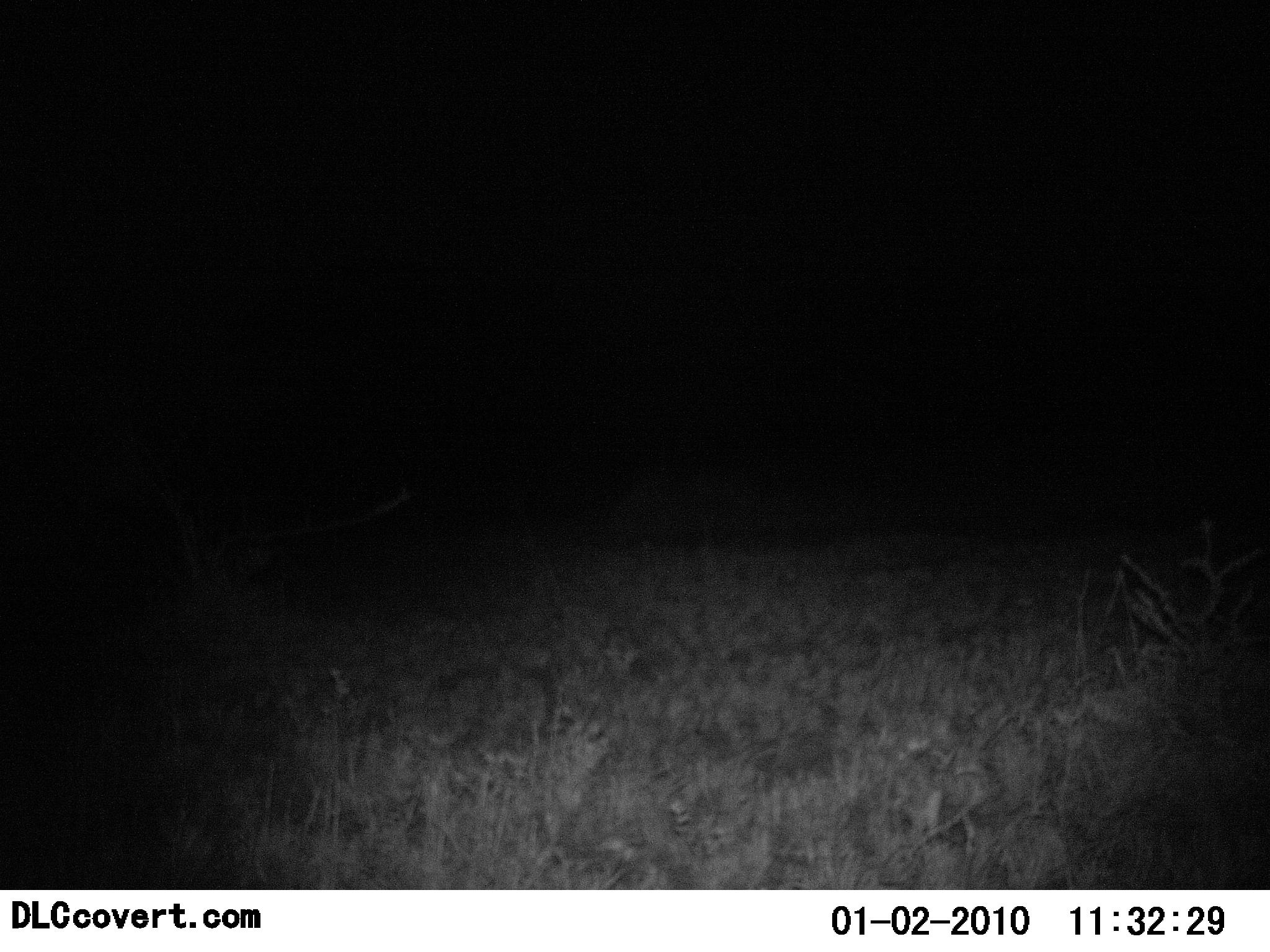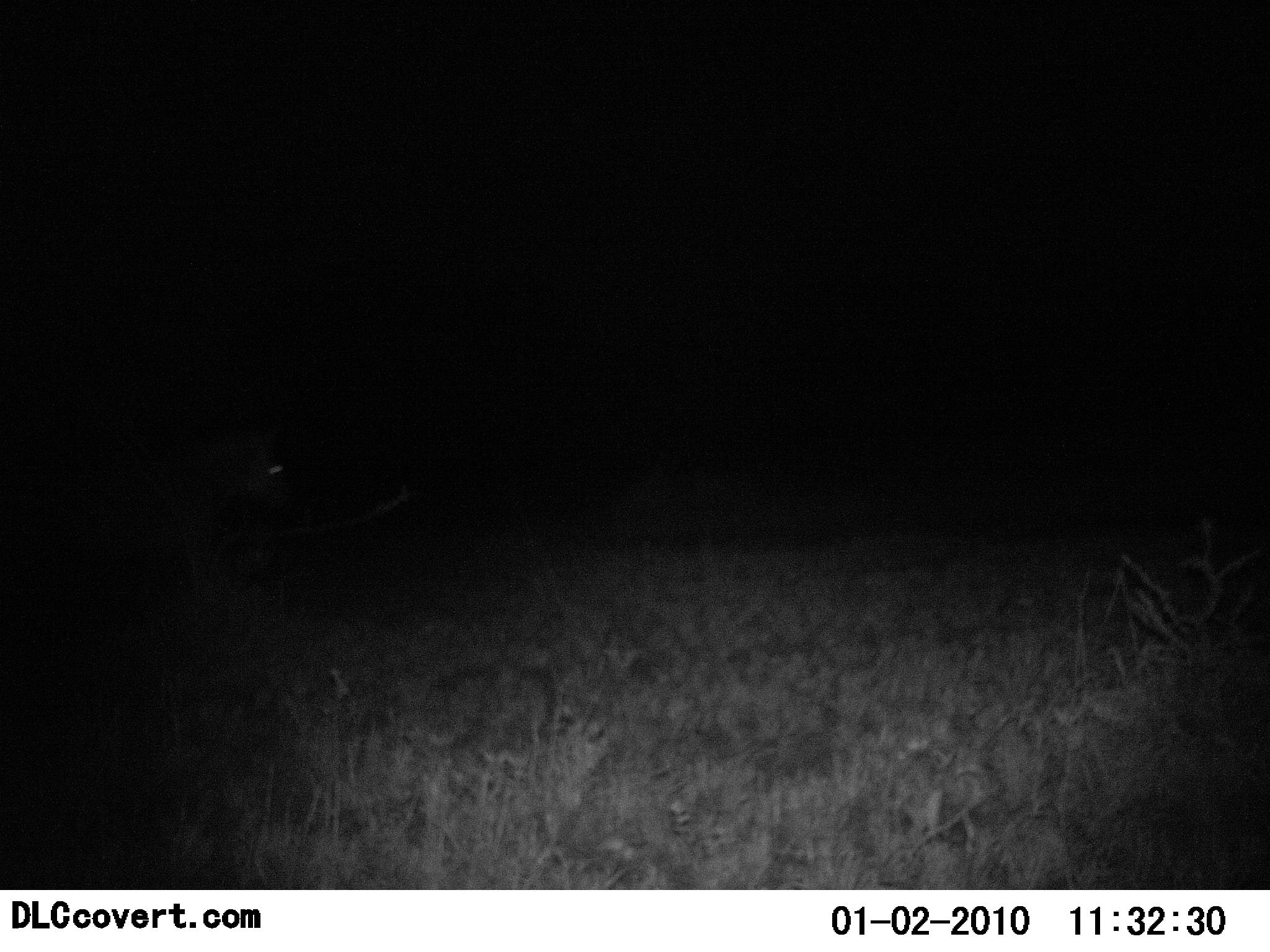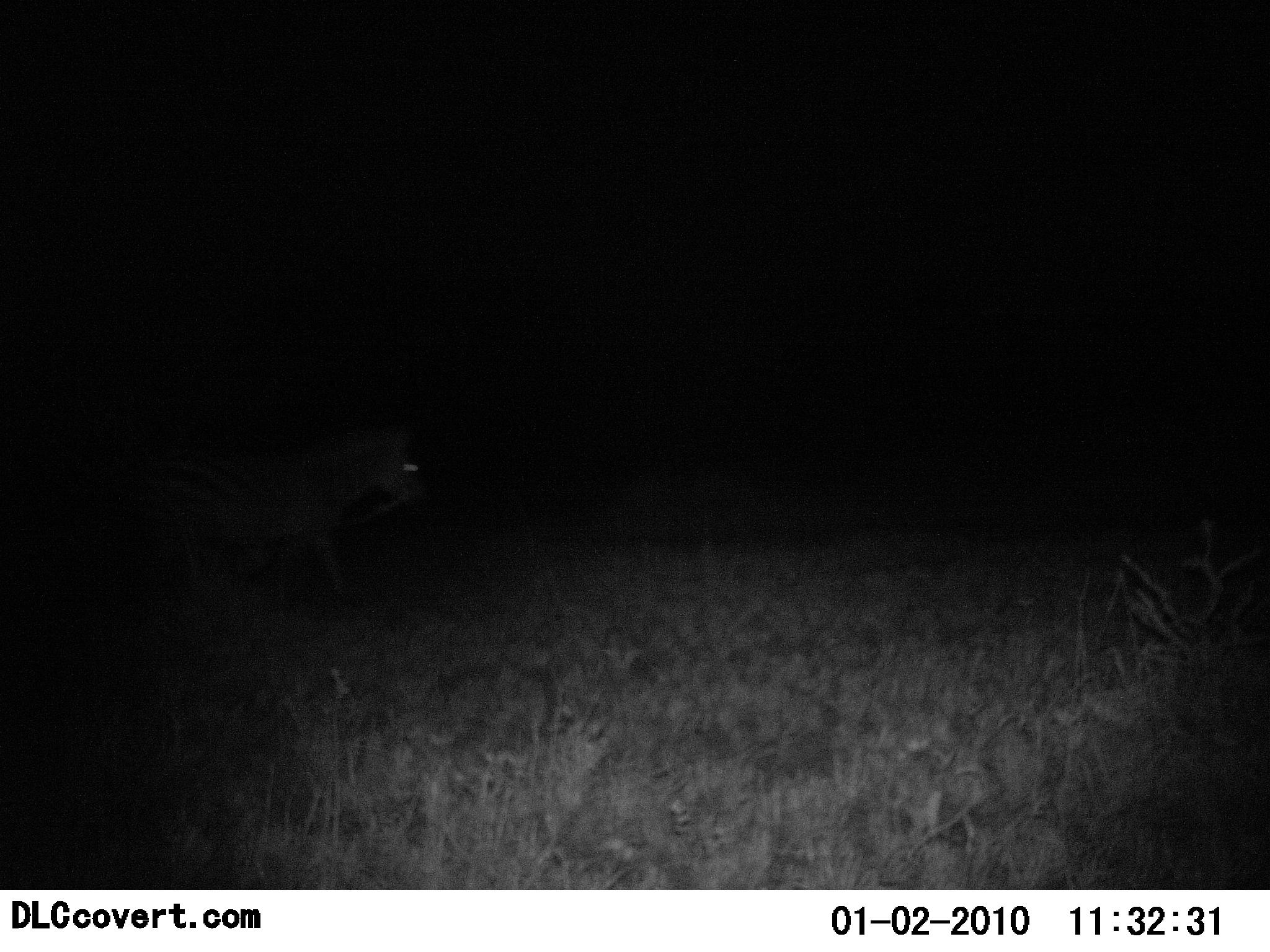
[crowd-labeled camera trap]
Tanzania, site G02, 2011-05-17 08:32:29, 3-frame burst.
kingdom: Animalia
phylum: Chordata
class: Mammalia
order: Perissodactyla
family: Equidae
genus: Equus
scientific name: Equus quagga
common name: plains zebra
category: zebra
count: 1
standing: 0%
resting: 0%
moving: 100%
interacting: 0%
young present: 0%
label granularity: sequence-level